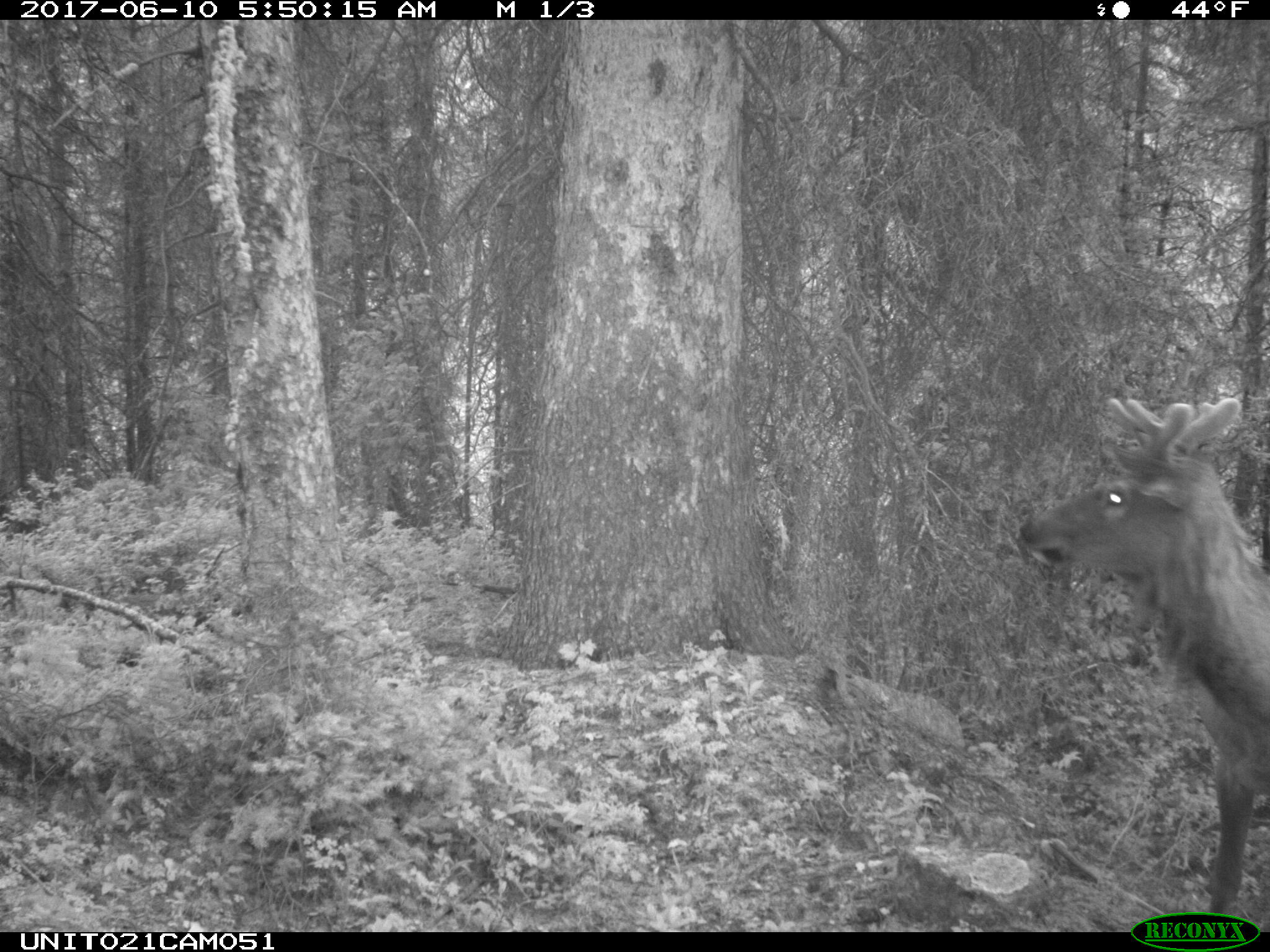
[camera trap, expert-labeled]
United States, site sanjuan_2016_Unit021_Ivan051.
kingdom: Animalia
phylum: Chordata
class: Mammalia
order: Artiodactyla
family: Cervidae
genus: Cervus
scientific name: Cervus elaphus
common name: red deer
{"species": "Cervus elaphus (red deer)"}